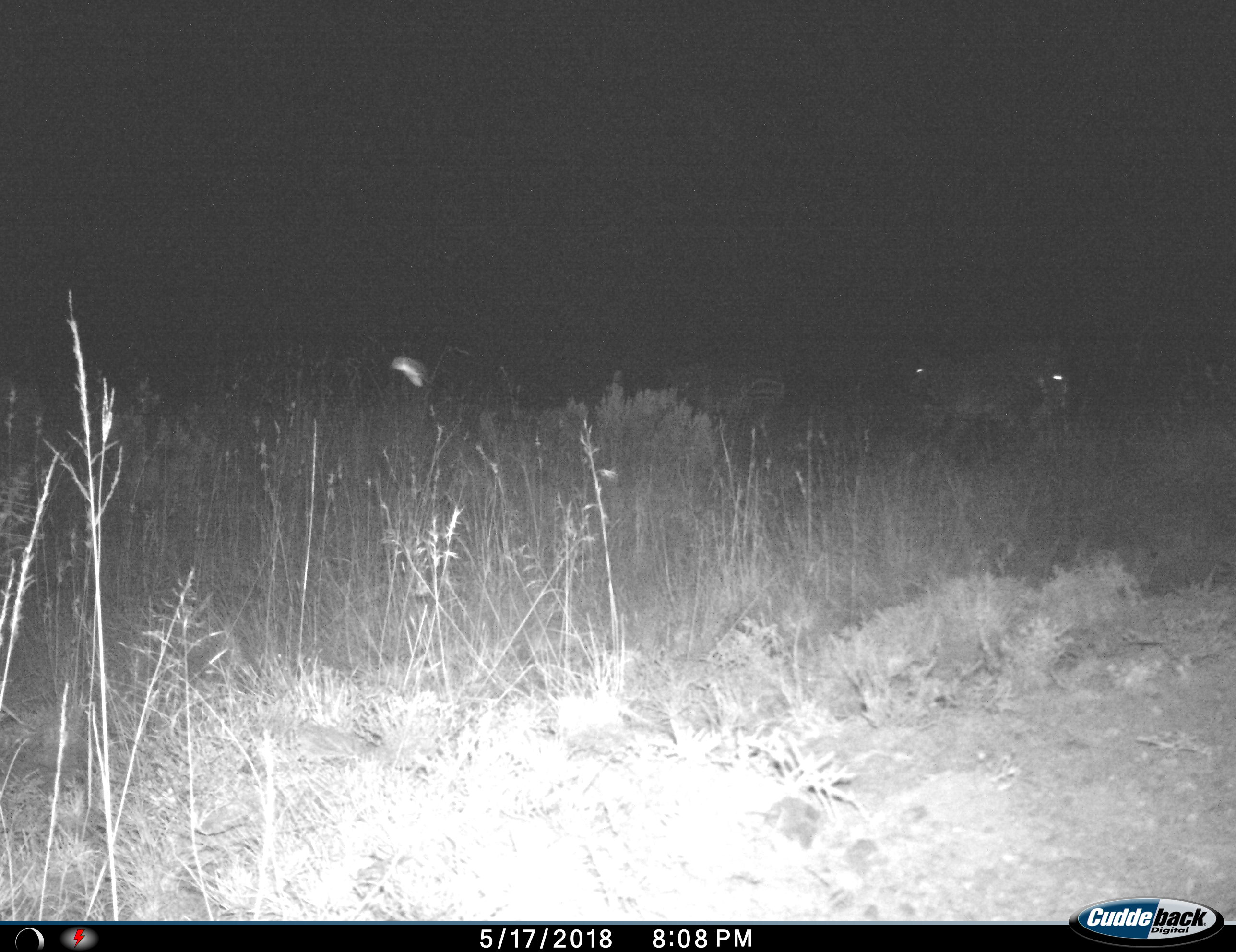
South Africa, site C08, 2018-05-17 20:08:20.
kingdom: Animalia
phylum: Chordata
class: Mammalia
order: Perissodactyla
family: Equidae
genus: Equus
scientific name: Equus zebra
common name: mountain zebra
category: zebramountain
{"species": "zebramountain (mountain zebra) (Equus zebra)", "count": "2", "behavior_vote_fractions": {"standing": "50%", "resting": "0%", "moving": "50%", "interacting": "0%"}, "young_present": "0%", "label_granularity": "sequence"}